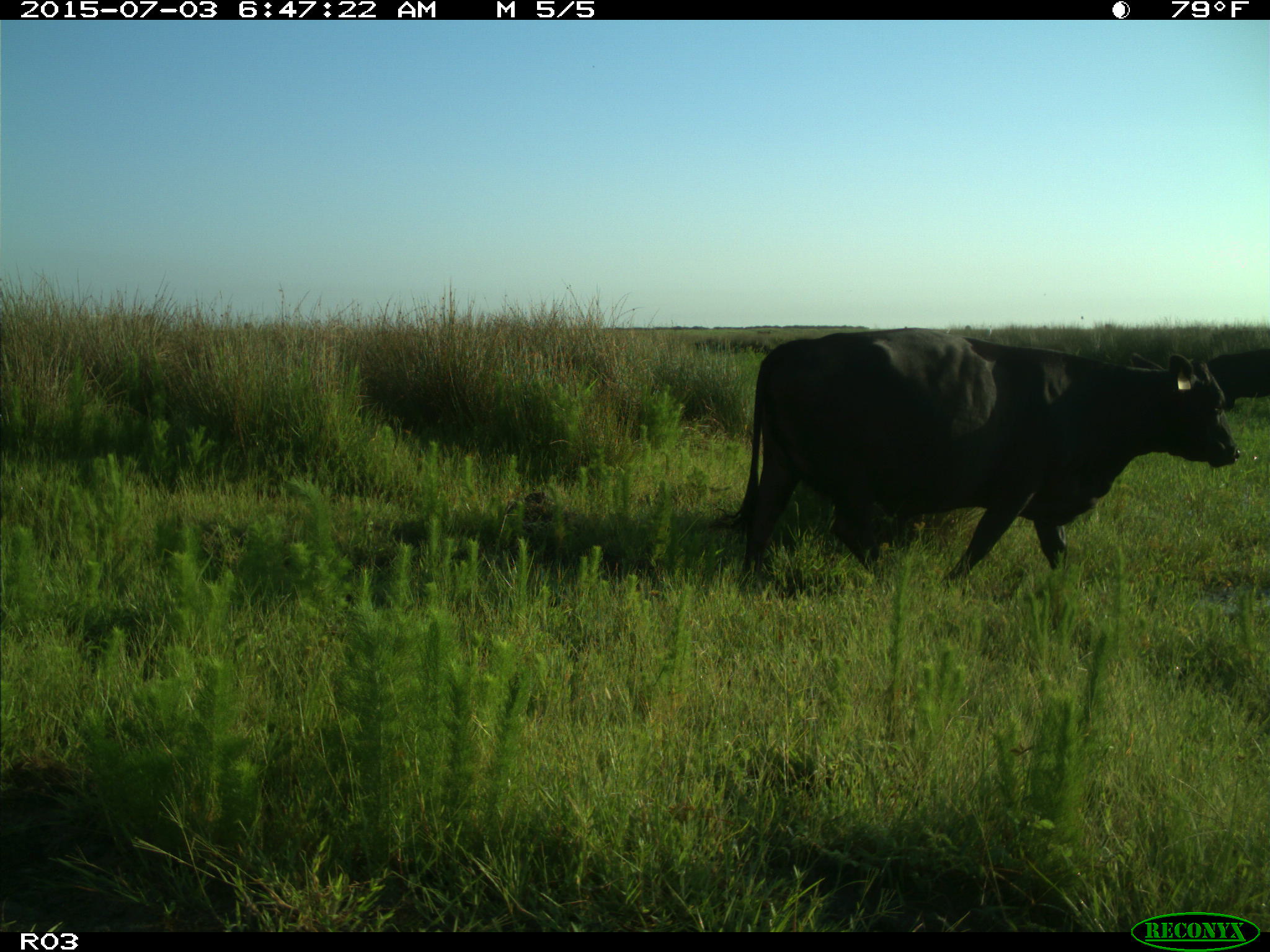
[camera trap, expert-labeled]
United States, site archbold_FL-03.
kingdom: Animalia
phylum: Chordata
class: Mammalia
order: Artiodactyla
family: Bovidae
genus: Bos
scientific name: Bos taurus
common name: domestic cow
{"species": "Bos taurus (domestic cow)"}